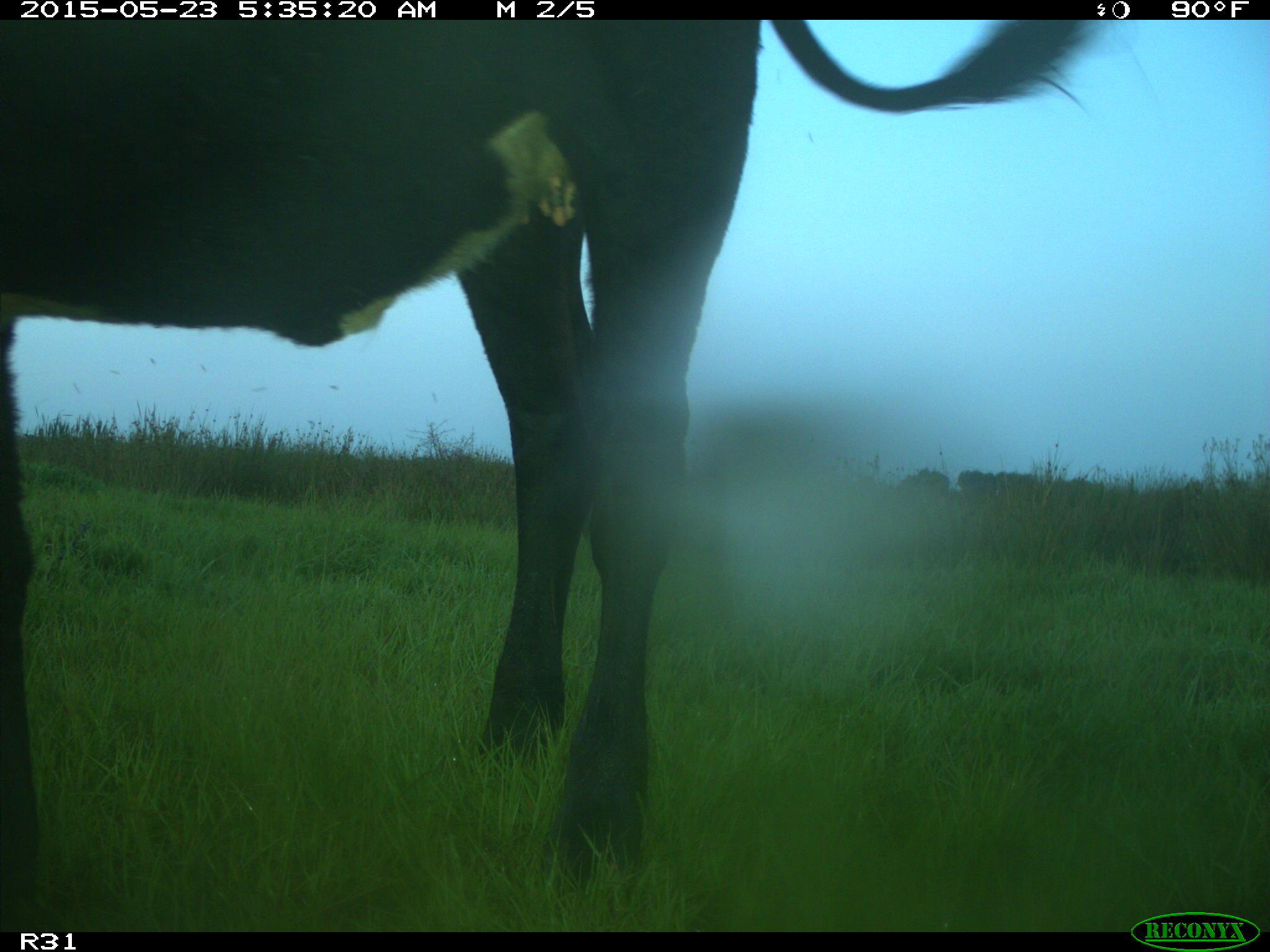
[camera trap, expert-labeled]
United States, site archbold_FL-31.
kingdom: Animalia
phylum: Chordata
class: Mammalia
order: Artiodactyla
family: Bovidae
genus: Bos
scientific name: Bos taurus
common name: domestic cow